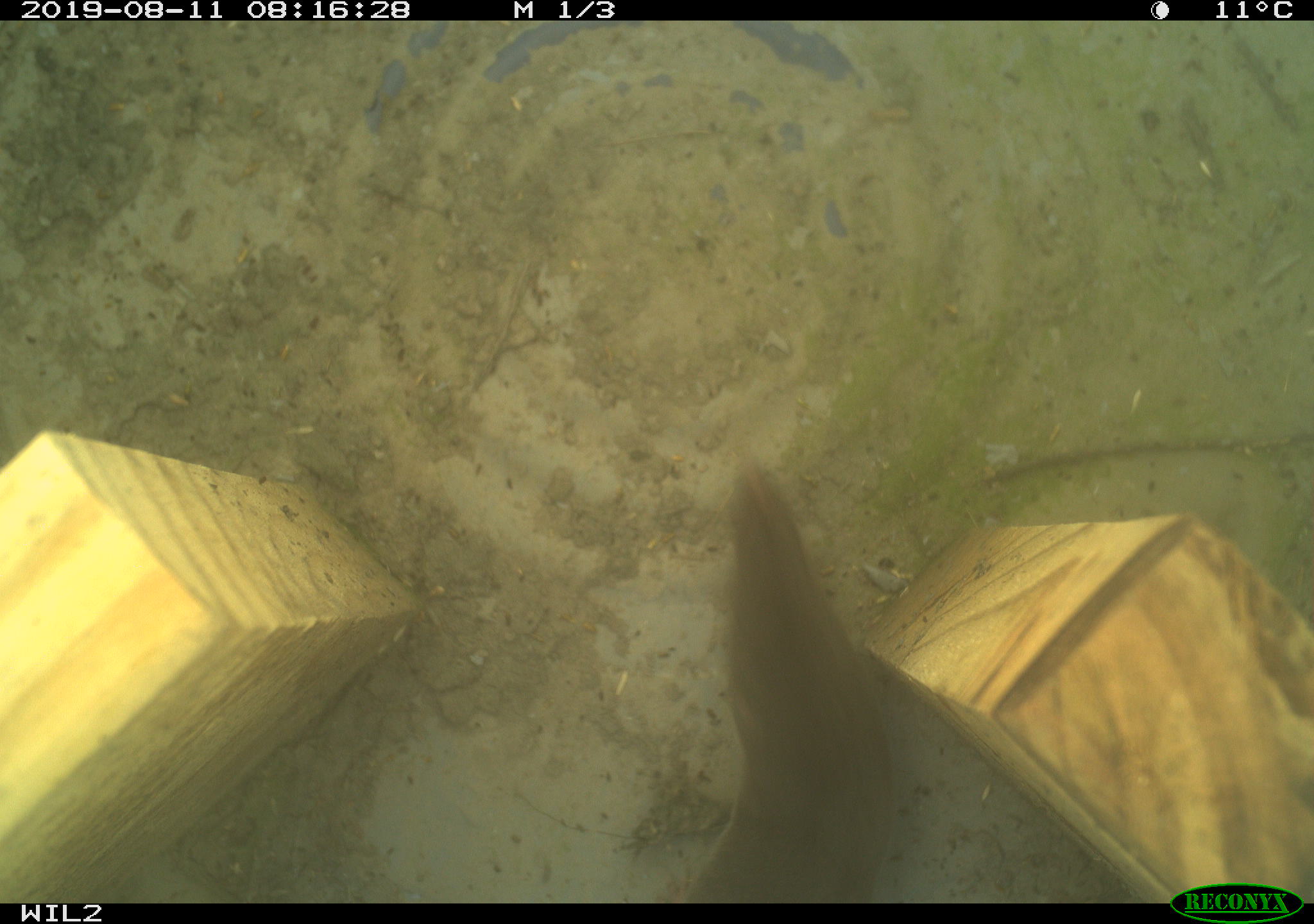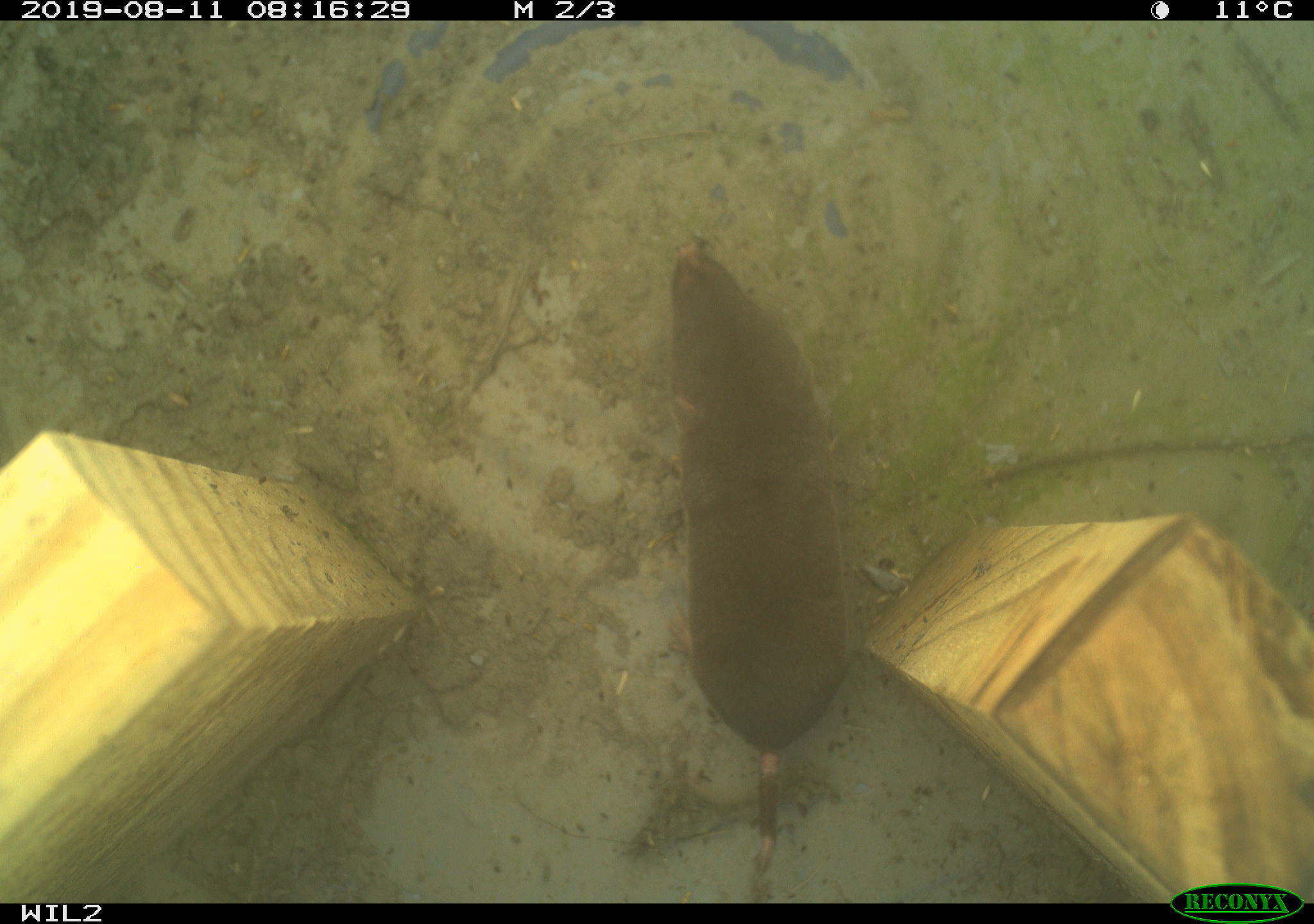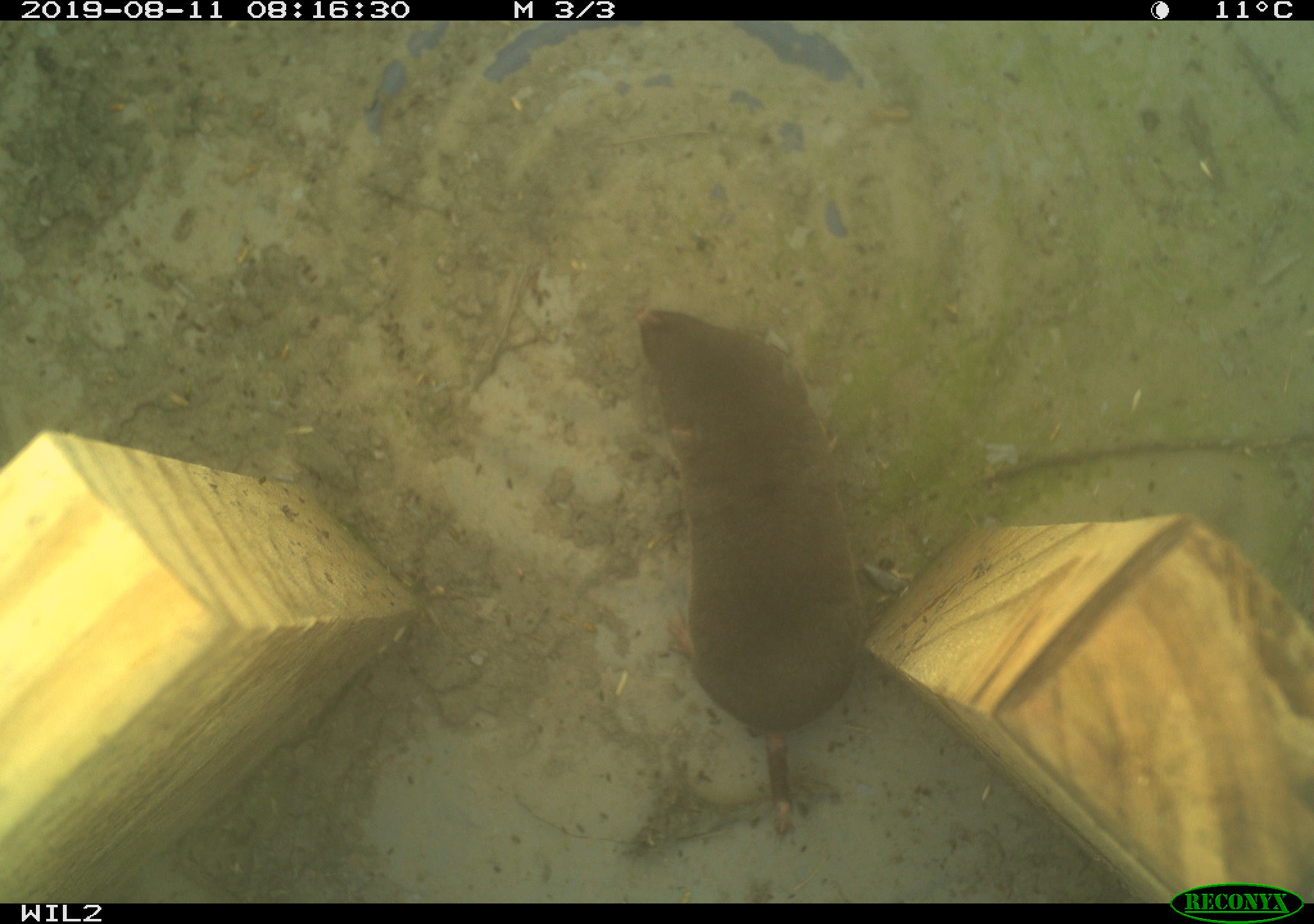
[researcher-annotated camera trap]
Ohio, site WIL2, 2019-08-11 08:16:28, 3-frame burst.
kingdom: Animalia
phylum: Chordata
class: Mammalia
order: Rodentia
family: Cricetidae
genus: Microtus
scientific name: Microtus pennsylvanicus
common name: meadow vole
Meadow vole (Microtus pennsylvanicus).